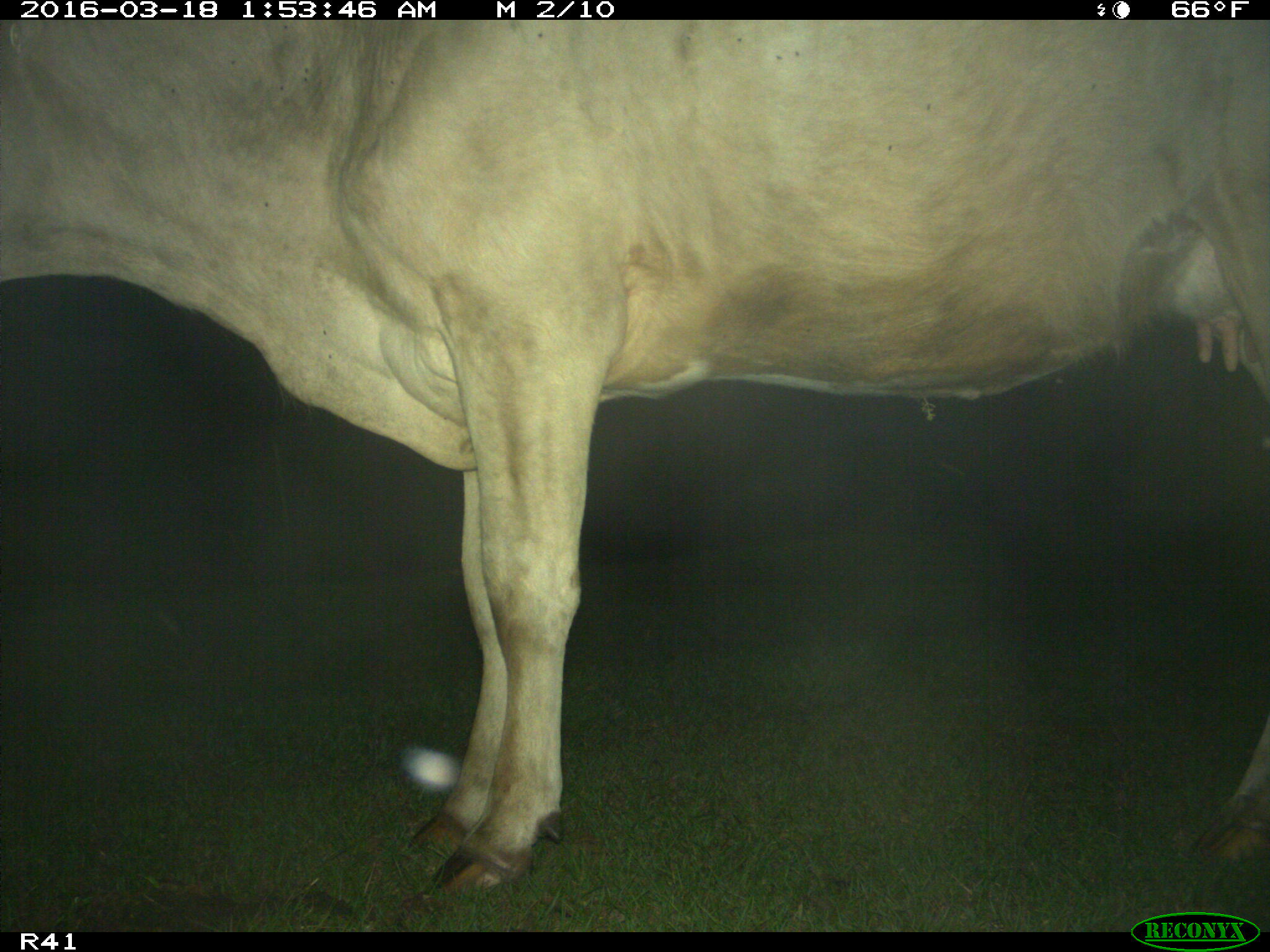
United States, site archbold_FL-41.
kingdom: Animalia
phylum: Chordata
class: Mammalia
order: Artiodactyla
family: Bovidae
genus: Bos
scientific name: Bos taurus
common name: domestic cow